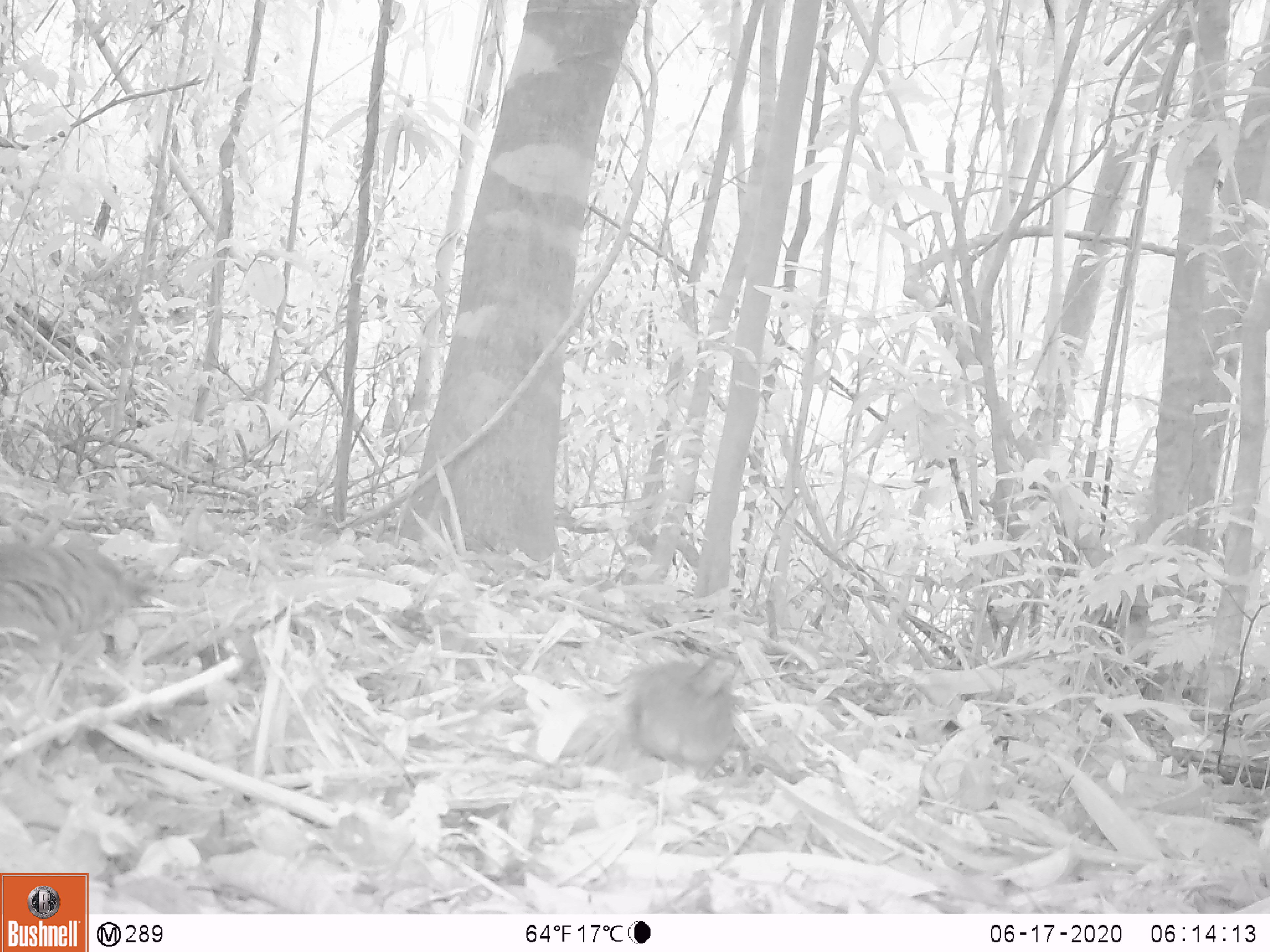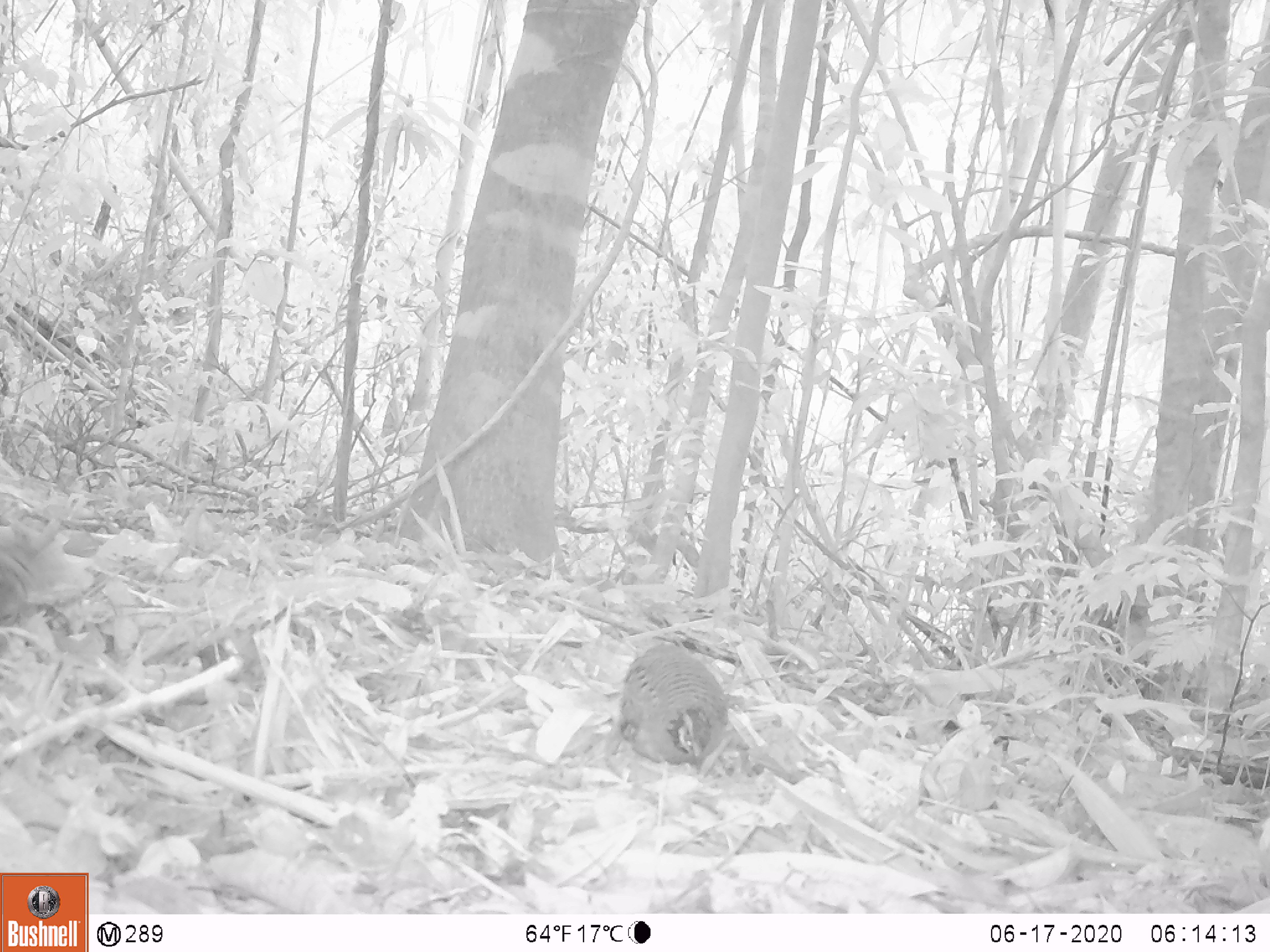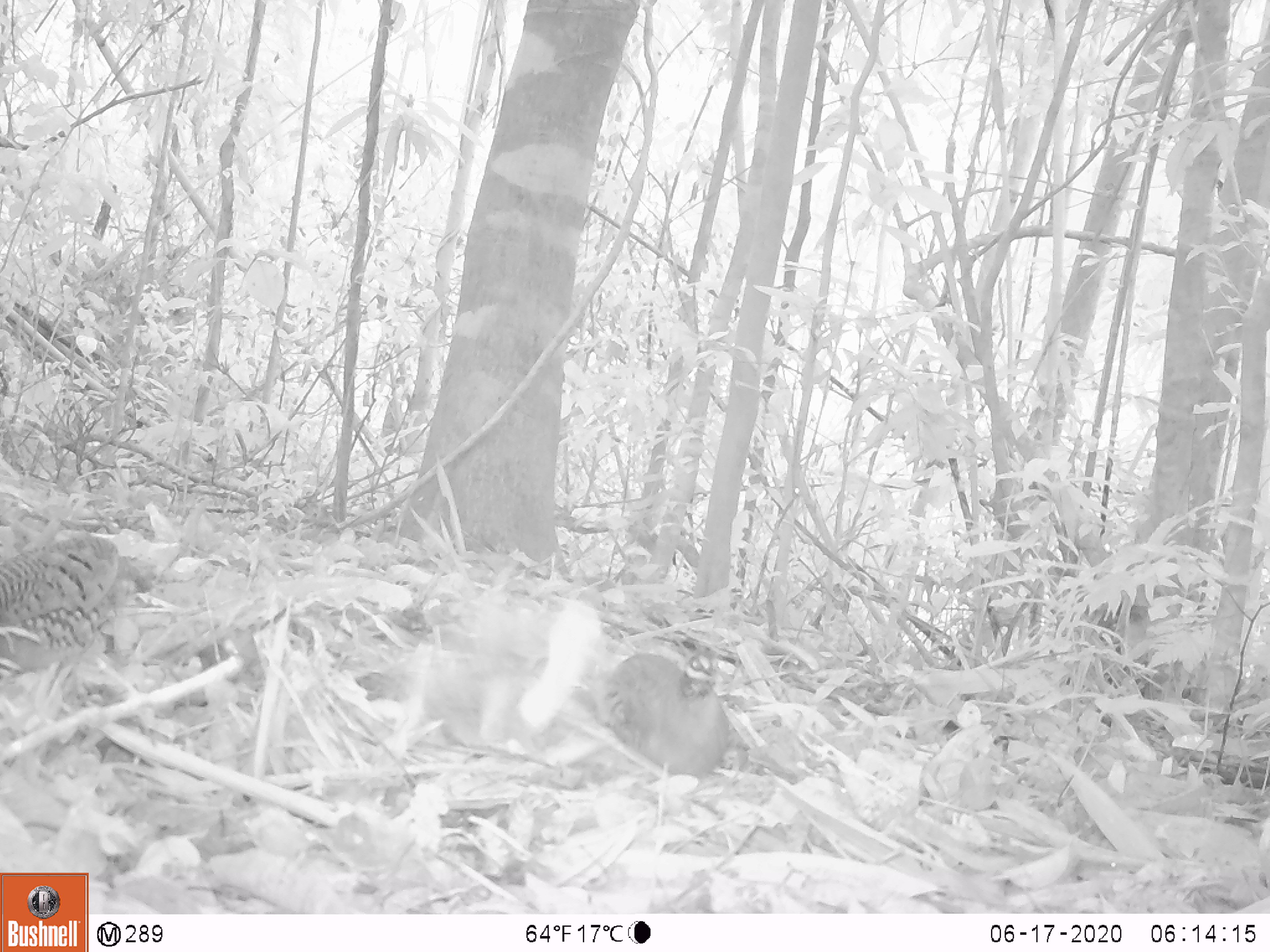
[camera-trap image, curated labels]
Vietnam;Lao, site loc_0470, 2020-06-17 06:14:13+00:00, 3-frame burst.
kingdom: Animalia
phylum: Chordata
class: Aves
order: Galliformes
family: Phasianidae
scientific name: Phasianidae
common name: partridge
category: unidentified partridge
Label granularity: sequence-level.